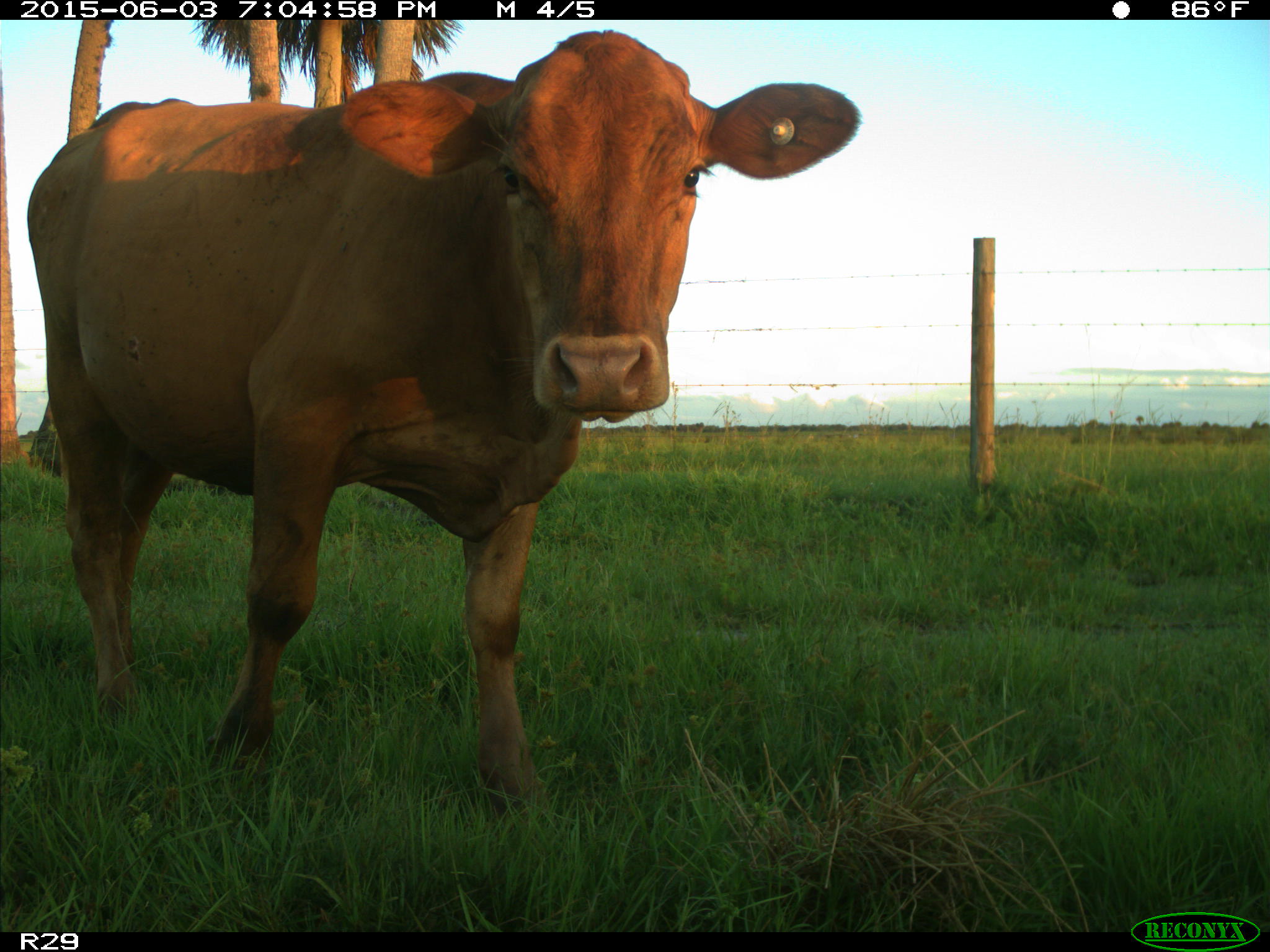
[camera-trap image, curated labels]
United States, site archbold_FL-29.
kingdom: Animalia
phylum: Chordata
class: Mammalia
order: Artiodactyla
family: Bovidae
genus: Bos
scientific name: Bos taurus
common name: domestic cow